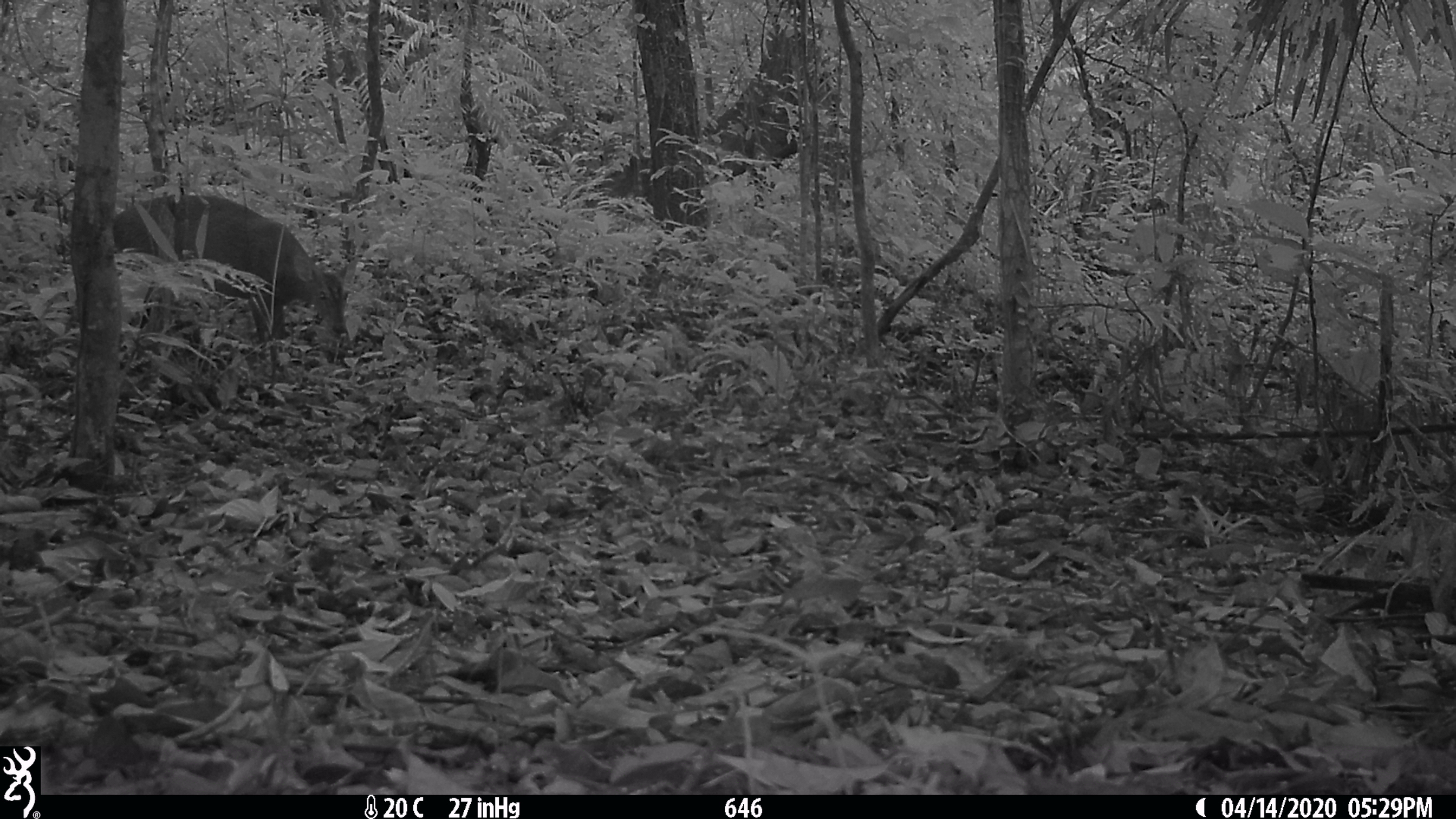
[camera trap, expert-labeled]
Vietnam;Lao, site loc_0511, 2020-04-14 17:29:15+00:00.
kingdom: Animalia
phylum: Chordata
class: Mammalia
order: Artiodactyla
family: Cervidae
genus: Muntiacus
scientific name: Muntiacus vuquangensis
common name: large-antlered muntjac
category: large antlered muntjac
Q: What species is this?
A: Large antlered muntjac (large-antlered muntjac) (Muntiacus vuquangensis).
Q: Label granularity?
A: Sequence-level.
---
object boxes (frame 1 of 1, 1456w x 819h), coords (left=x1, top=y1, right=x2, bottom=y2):
large antlered muntjac: (left=113, top=194, right=348, bottom=352)